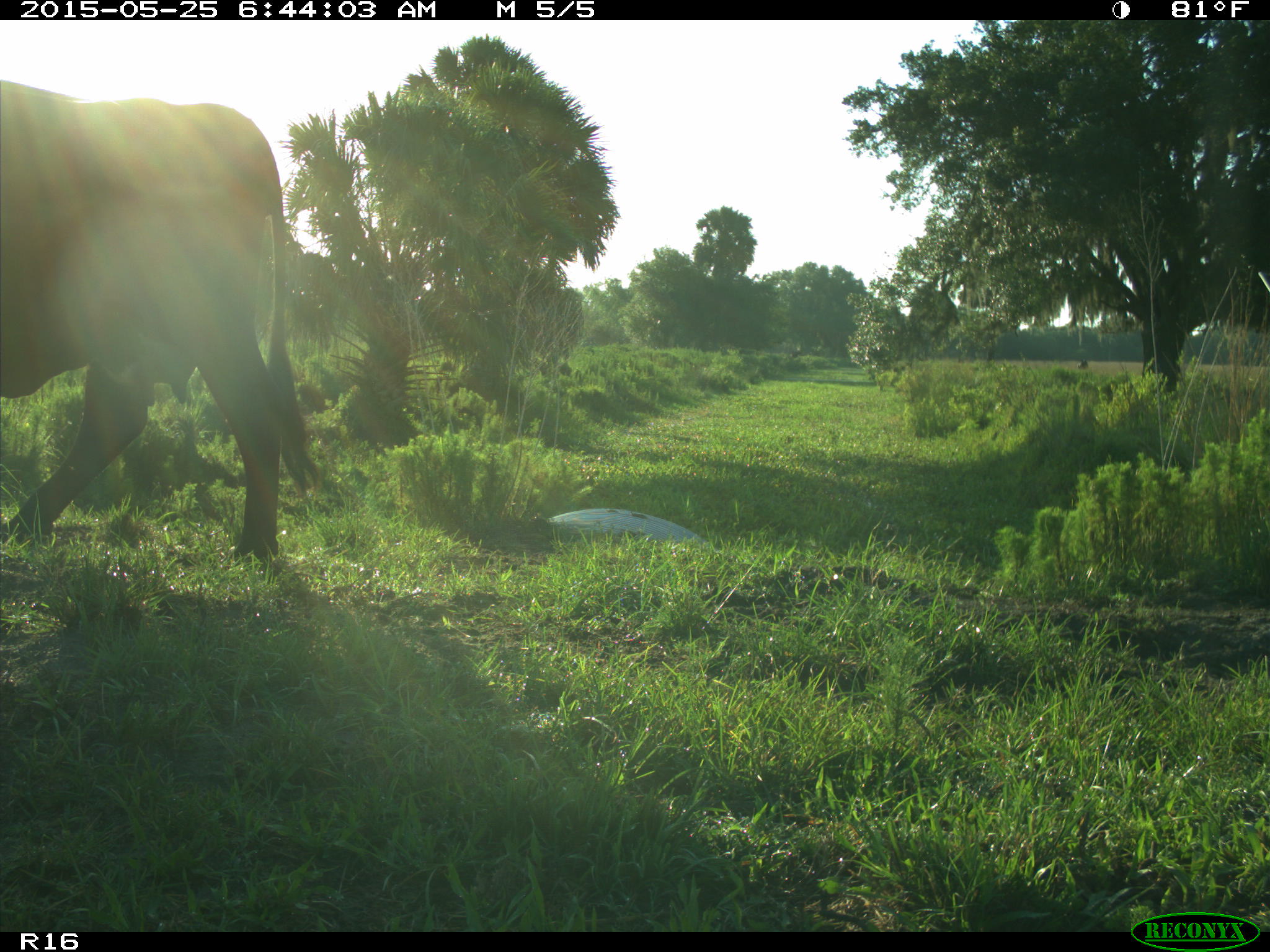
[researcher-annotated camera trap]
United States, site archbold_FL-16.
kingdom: Animalia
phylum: Chordata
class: Mammalia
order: Artiodactyla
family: Bovidae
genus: Bos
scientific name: Bos taurus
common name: domestic cow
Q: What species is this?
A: Bos taurus (domestic cow).